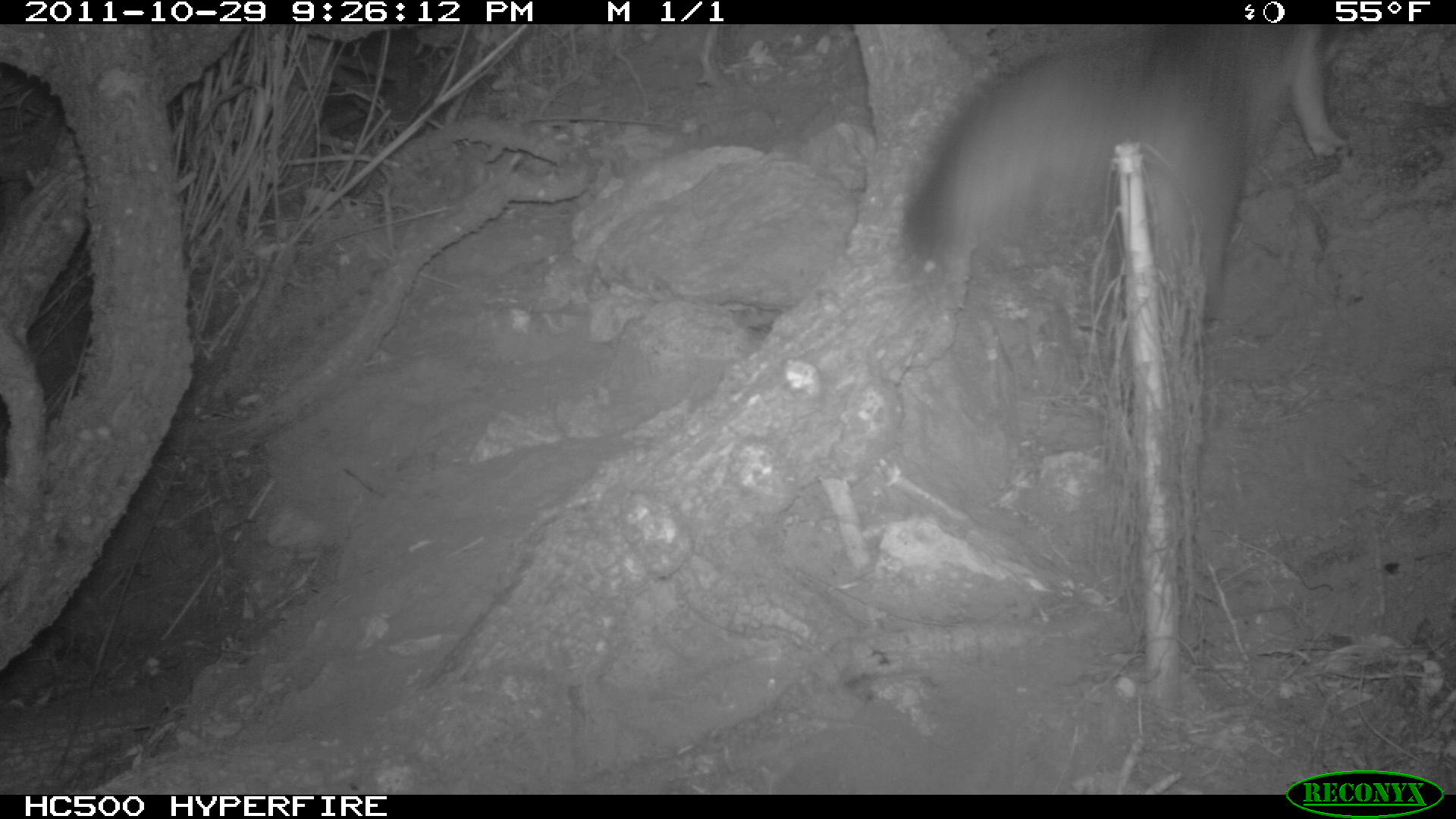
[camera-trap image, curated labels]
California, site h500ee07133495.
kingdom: Animalia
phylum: Chordata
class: Mammalia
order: Carnivora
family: Canidae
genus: Urocyon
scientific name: Urocyon littoralis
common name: island fox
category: fox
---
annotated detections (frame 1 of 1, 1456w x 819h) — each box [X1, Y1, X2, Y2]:
fox: [900, 24, 1350, 312]